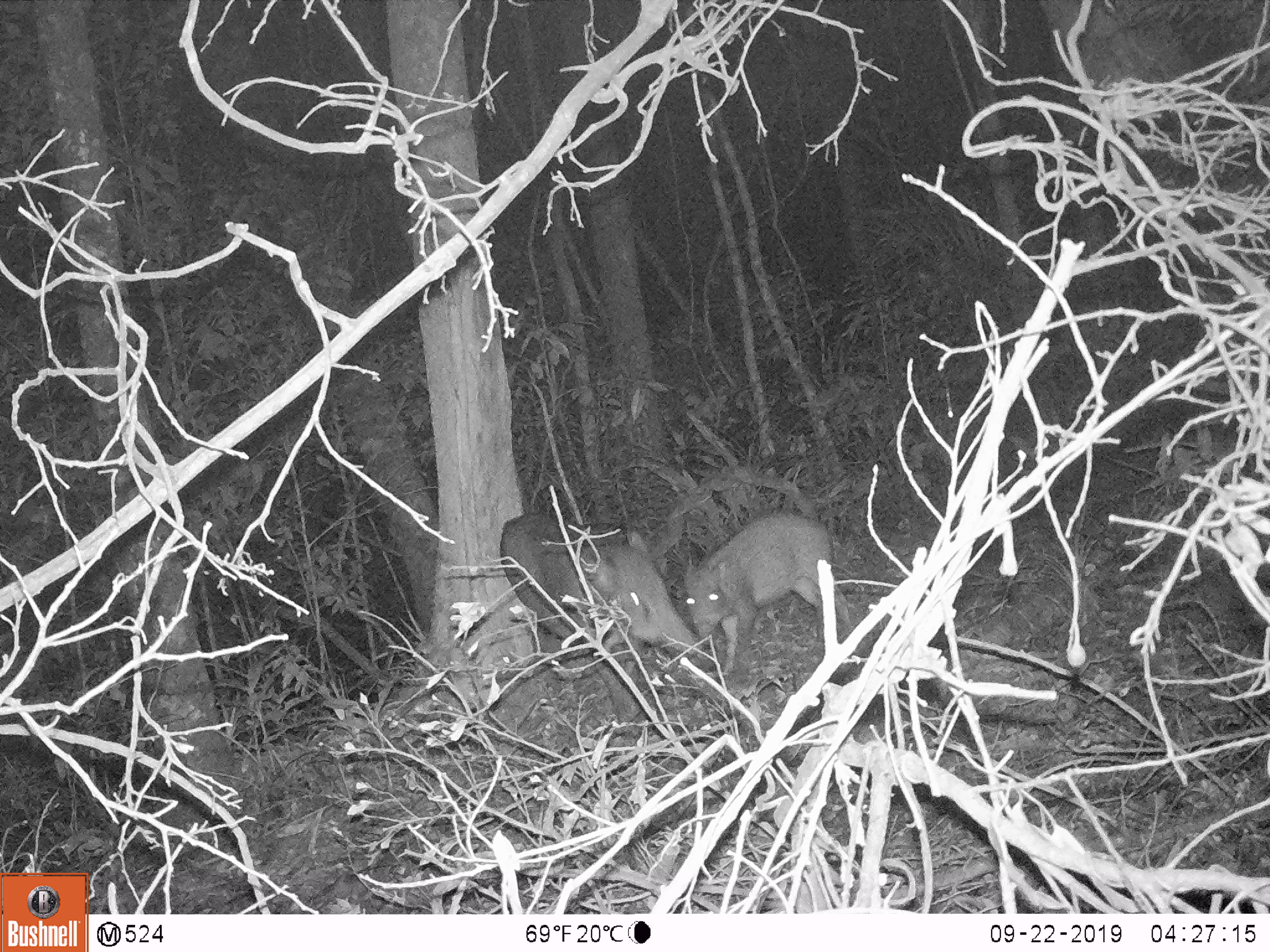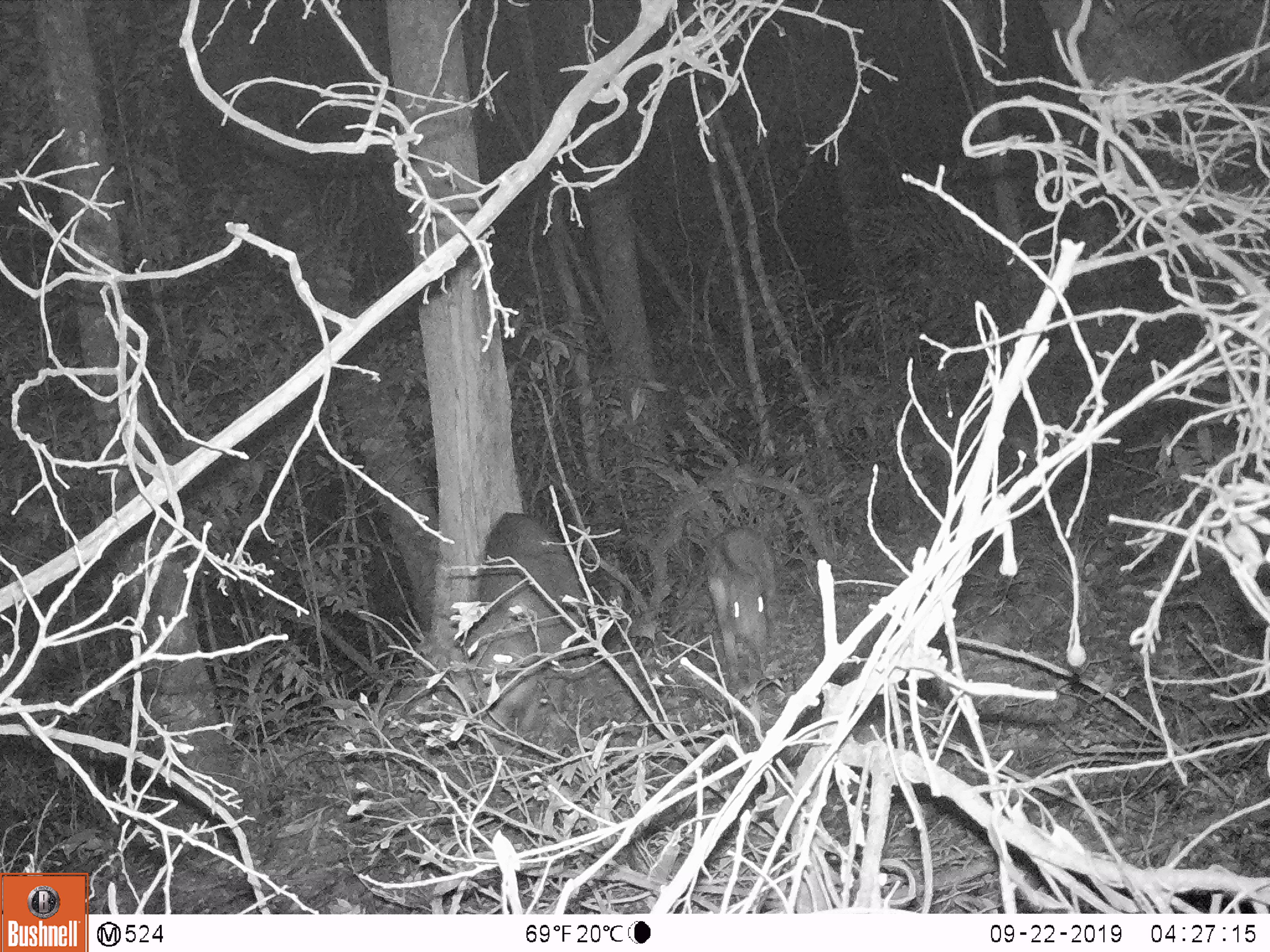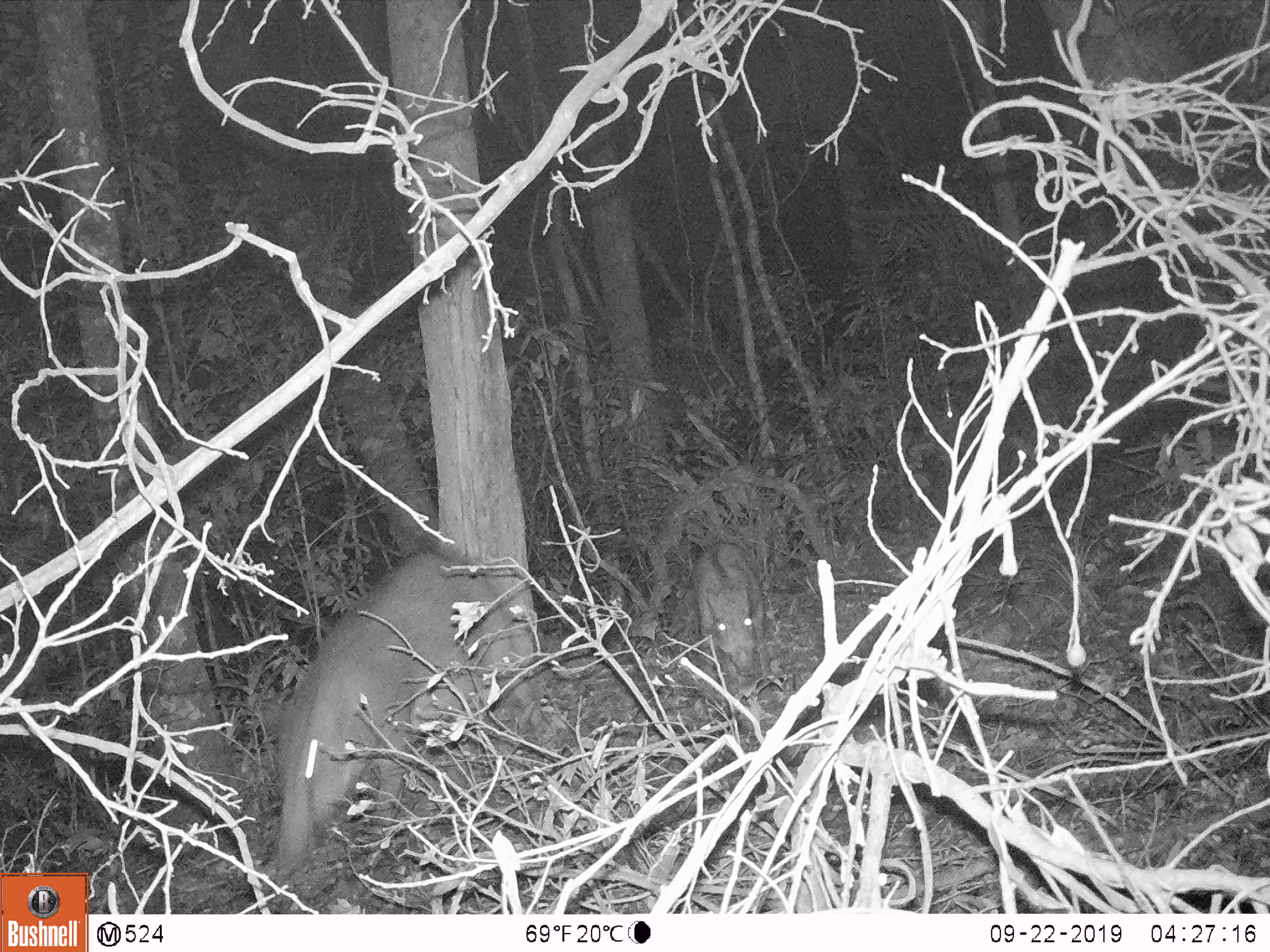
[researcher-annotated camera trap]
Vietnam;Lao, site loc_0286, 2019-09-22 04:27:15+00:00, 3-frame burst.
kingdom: Animalia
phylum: Chordata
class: Mammalia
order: Artiodactyla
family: Suidae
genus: Sus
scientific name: Sus scrofa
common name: eurasian wild pig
Eurasian wild pig (Sus scrofa). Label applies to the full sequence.